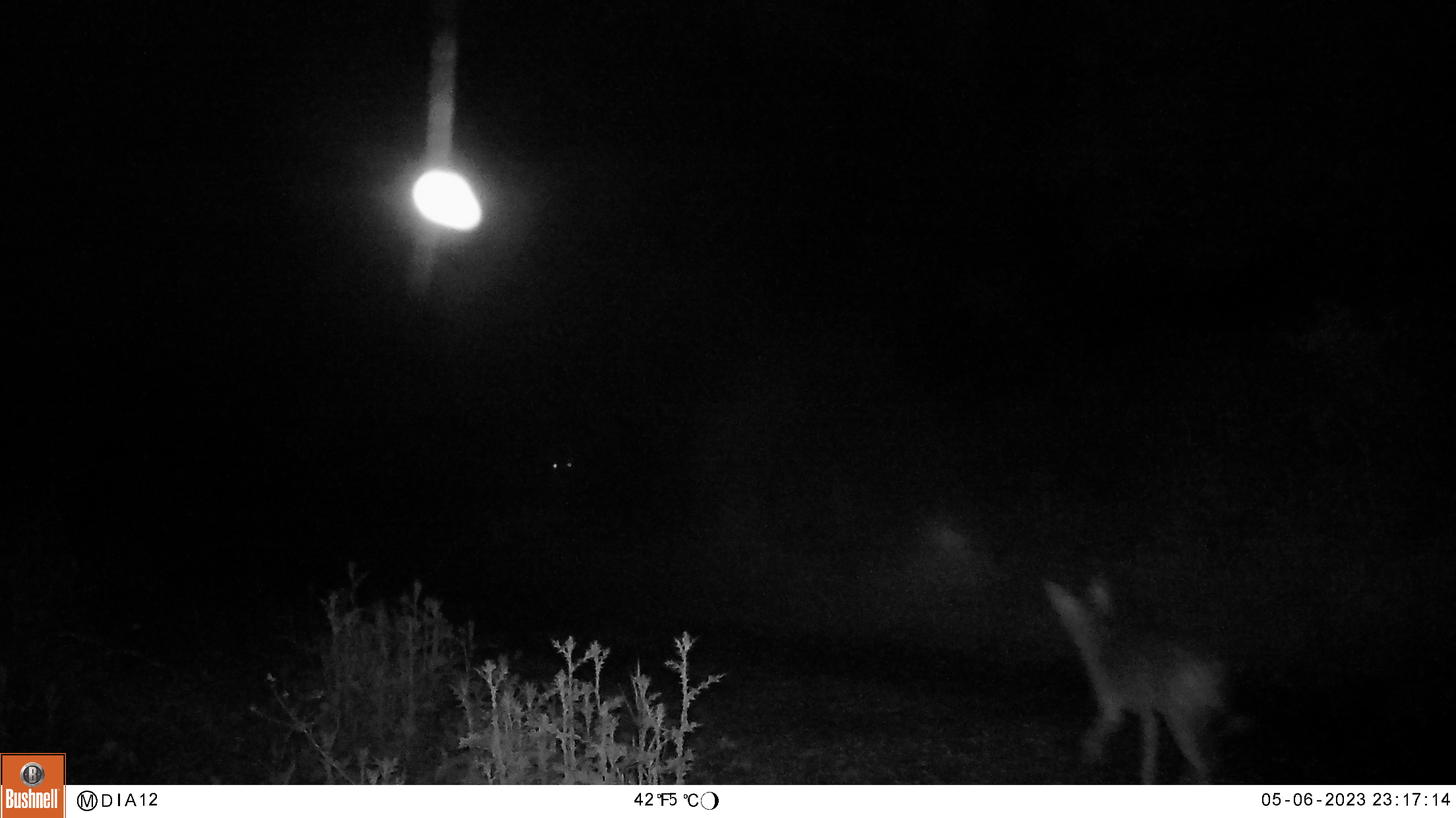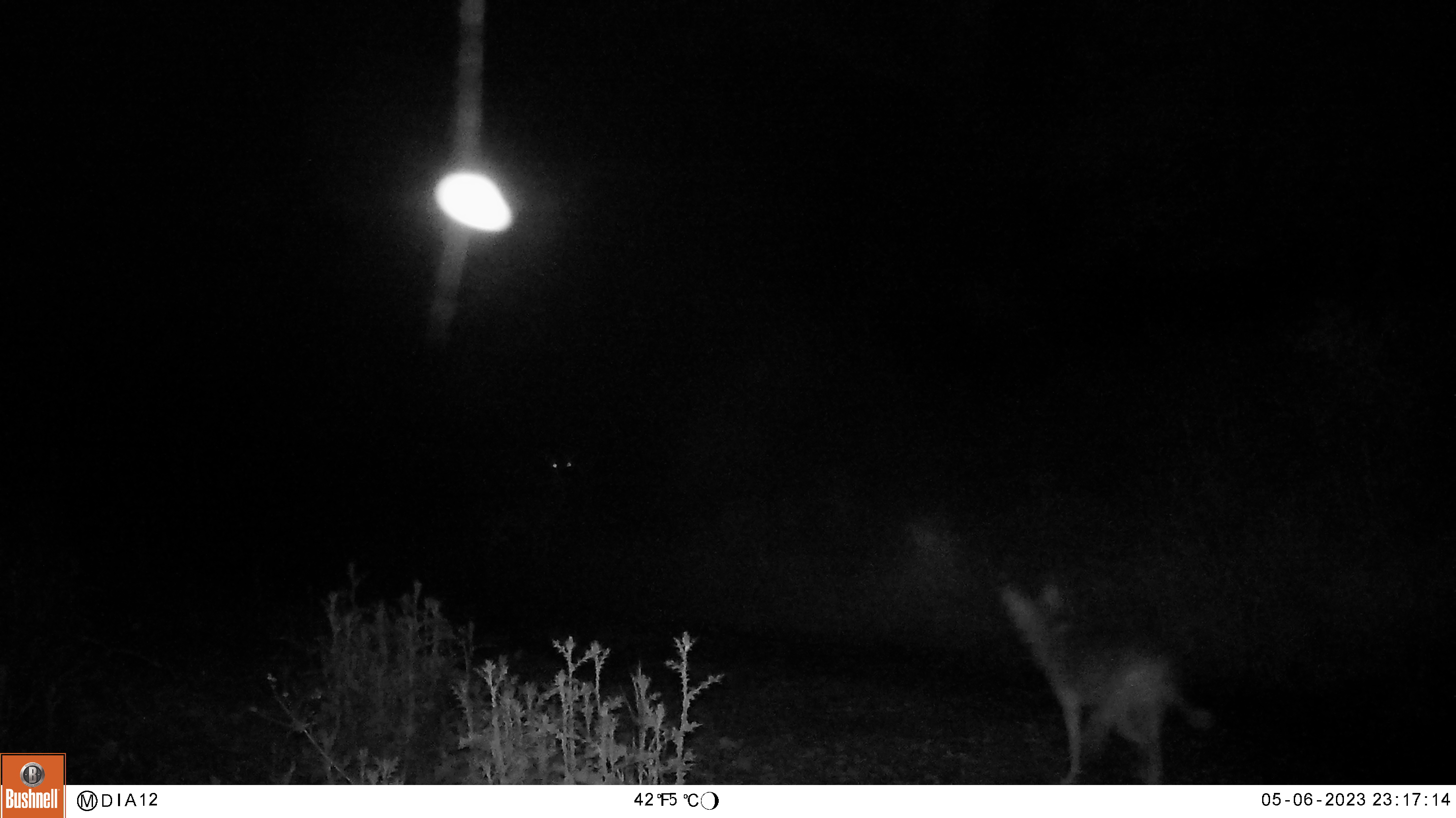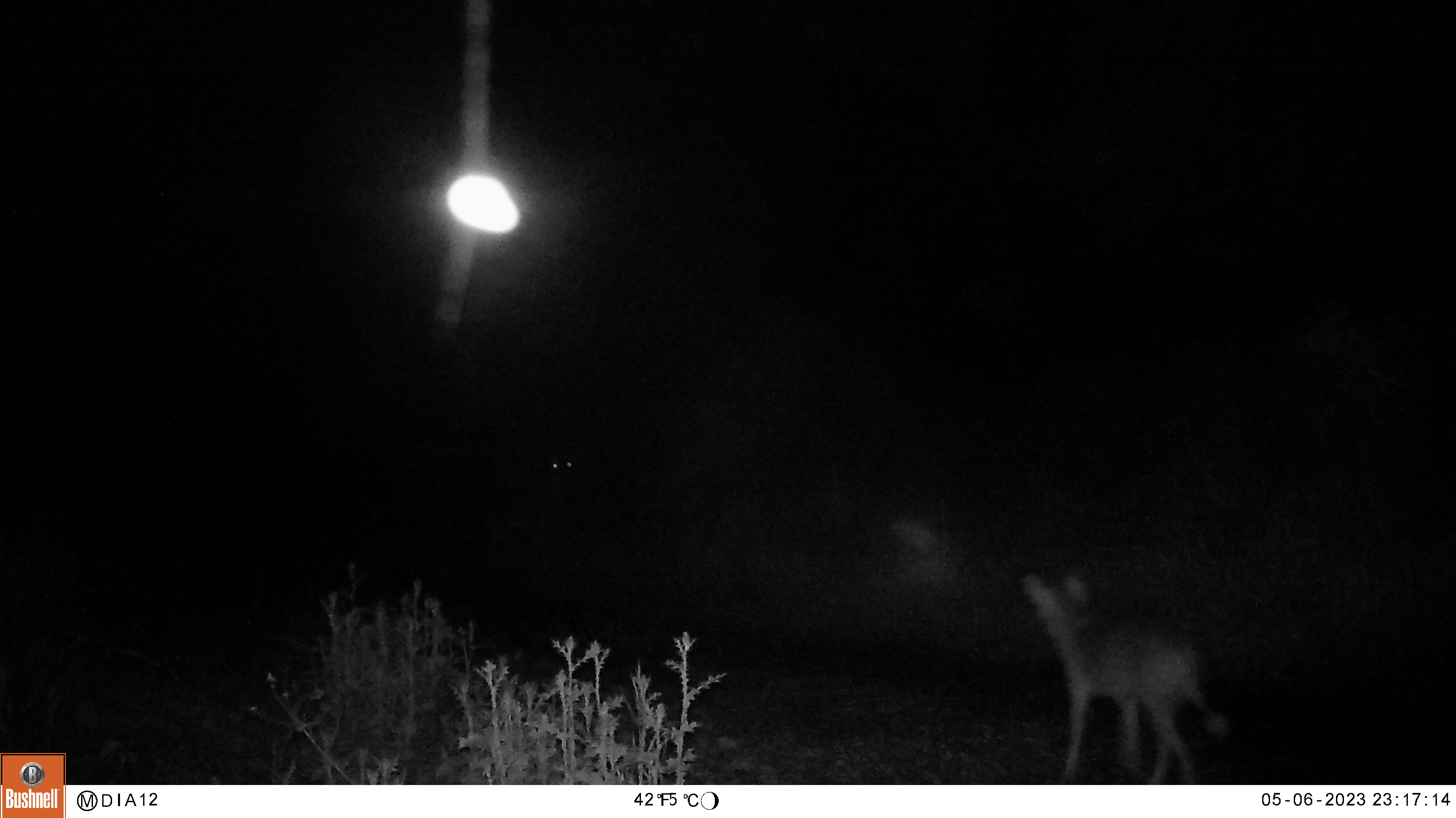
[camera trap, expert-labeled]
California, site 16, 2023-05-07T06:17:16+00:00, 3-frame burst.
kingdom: Animalia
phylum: Chordata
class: Mammalia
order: Carnivora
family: Canidae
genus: Canis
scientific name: Canis latrans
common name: coyote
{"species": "coyote (Canis latrans)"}